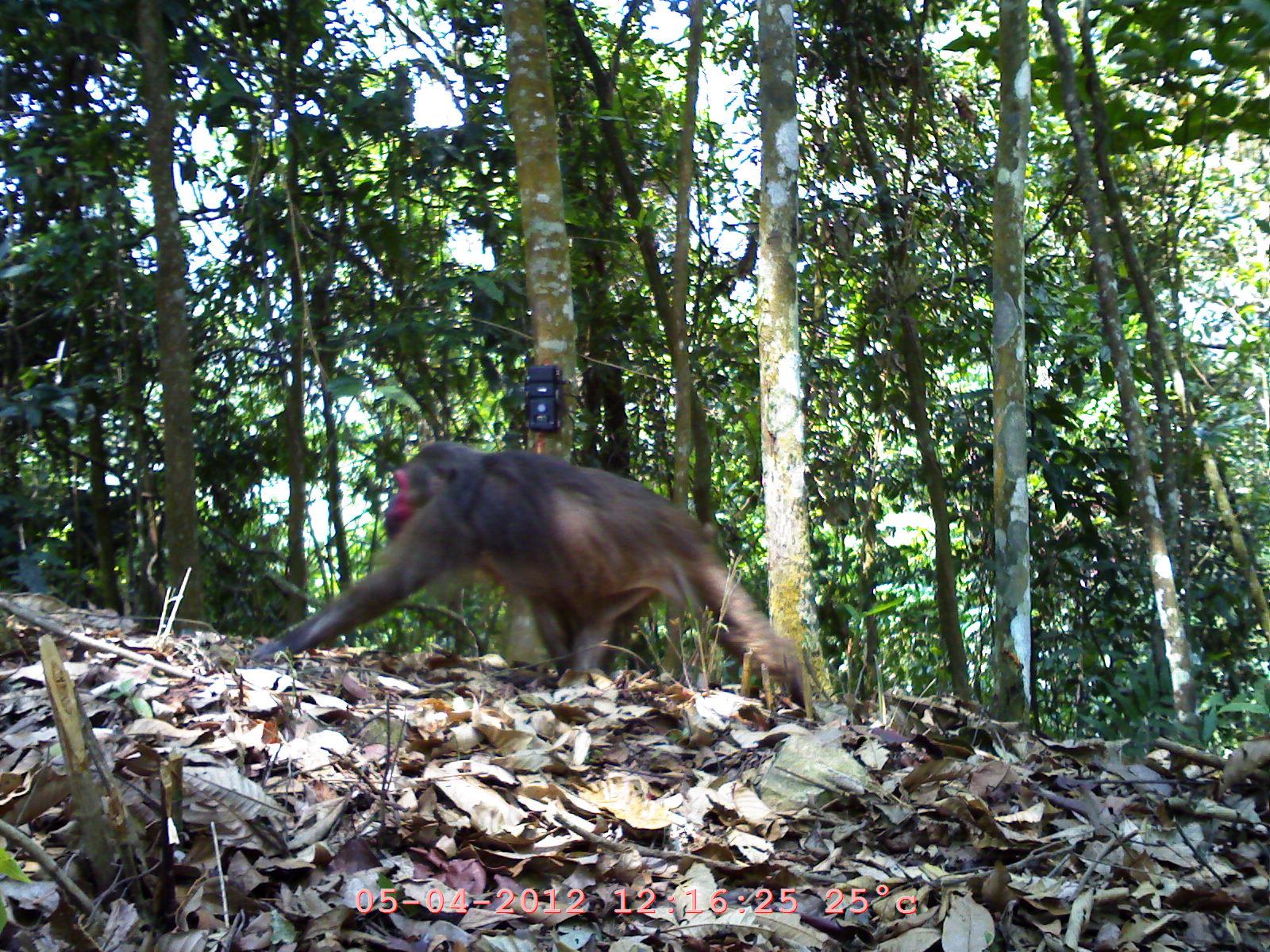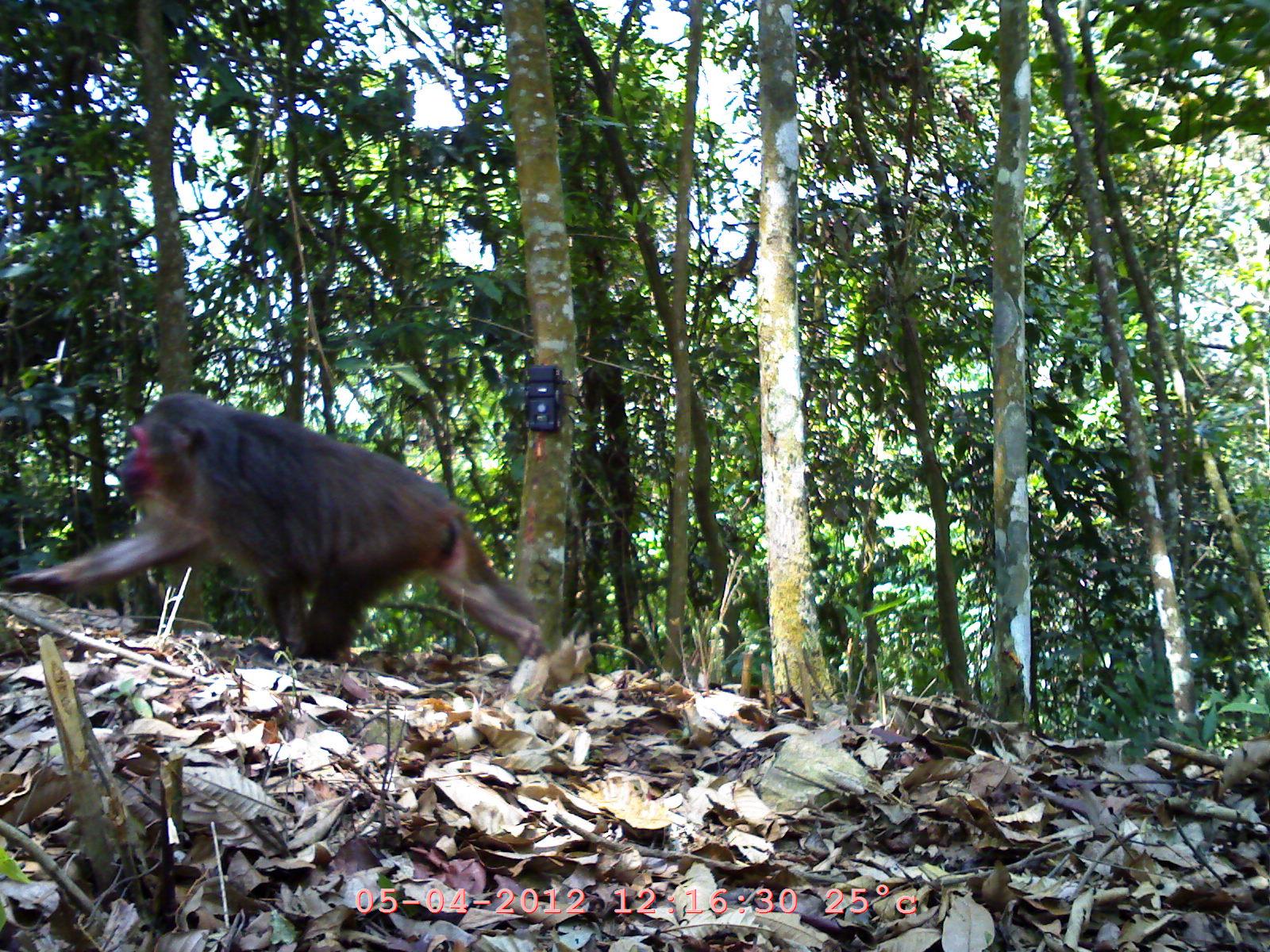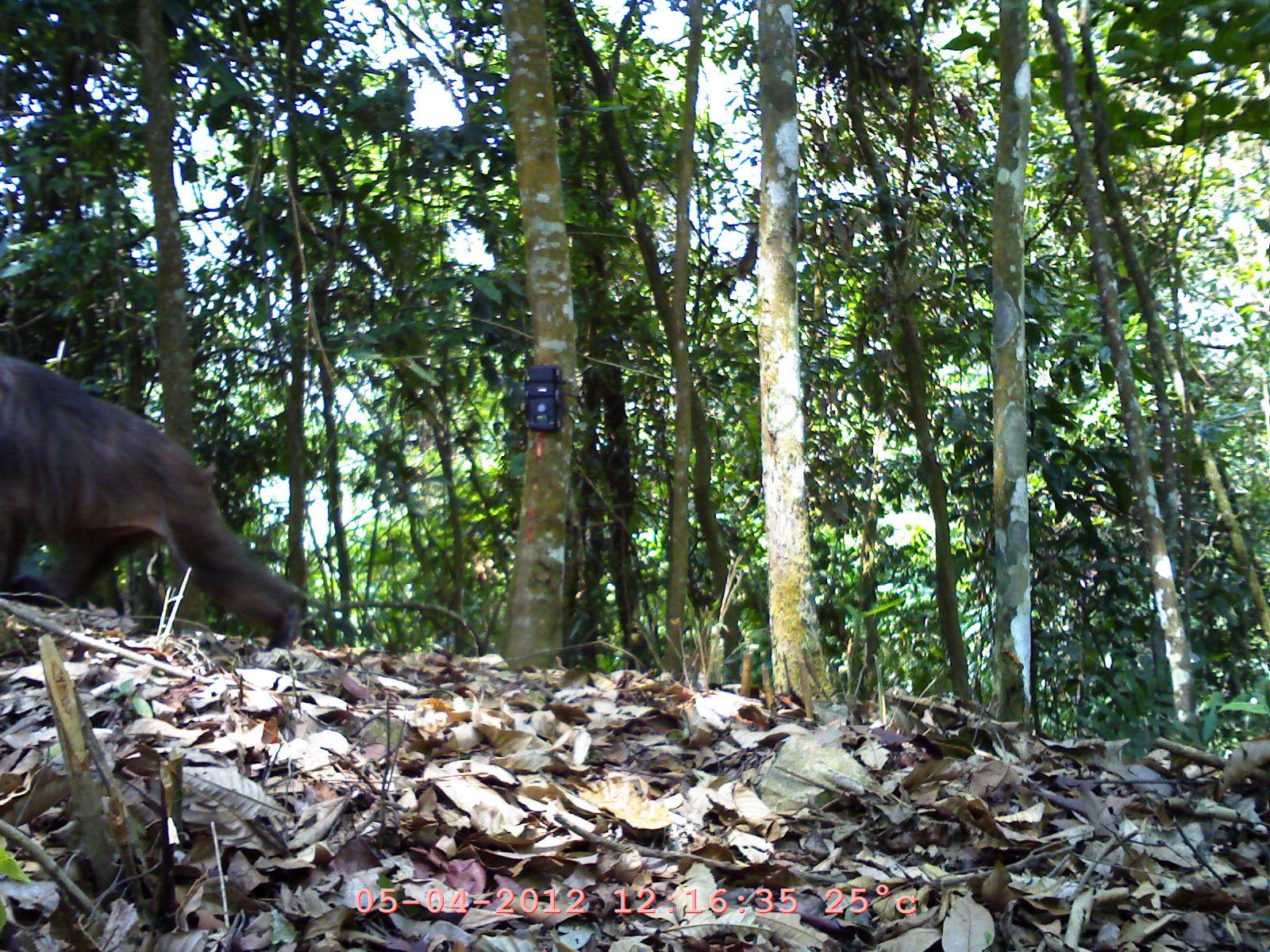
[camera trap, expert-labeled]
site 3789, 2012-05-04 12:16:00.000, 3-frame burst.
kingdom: Animalia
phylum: Chordata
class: Mammalia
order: Primates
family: Cercopithecidae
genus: Macaca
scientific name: Macaca arctoides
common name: stump-tailed macaque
Macaca arctoides (stump-tailed macaque), count 1.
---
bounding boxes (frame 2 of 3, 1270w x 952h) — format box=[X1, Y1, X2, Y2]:
macaca arctoides: box=[0, 389, 548, 706]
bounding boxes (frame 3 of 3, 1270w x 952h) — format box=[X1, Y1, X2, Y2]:
macaca arctoides: box=[0, 353, 307, 651]